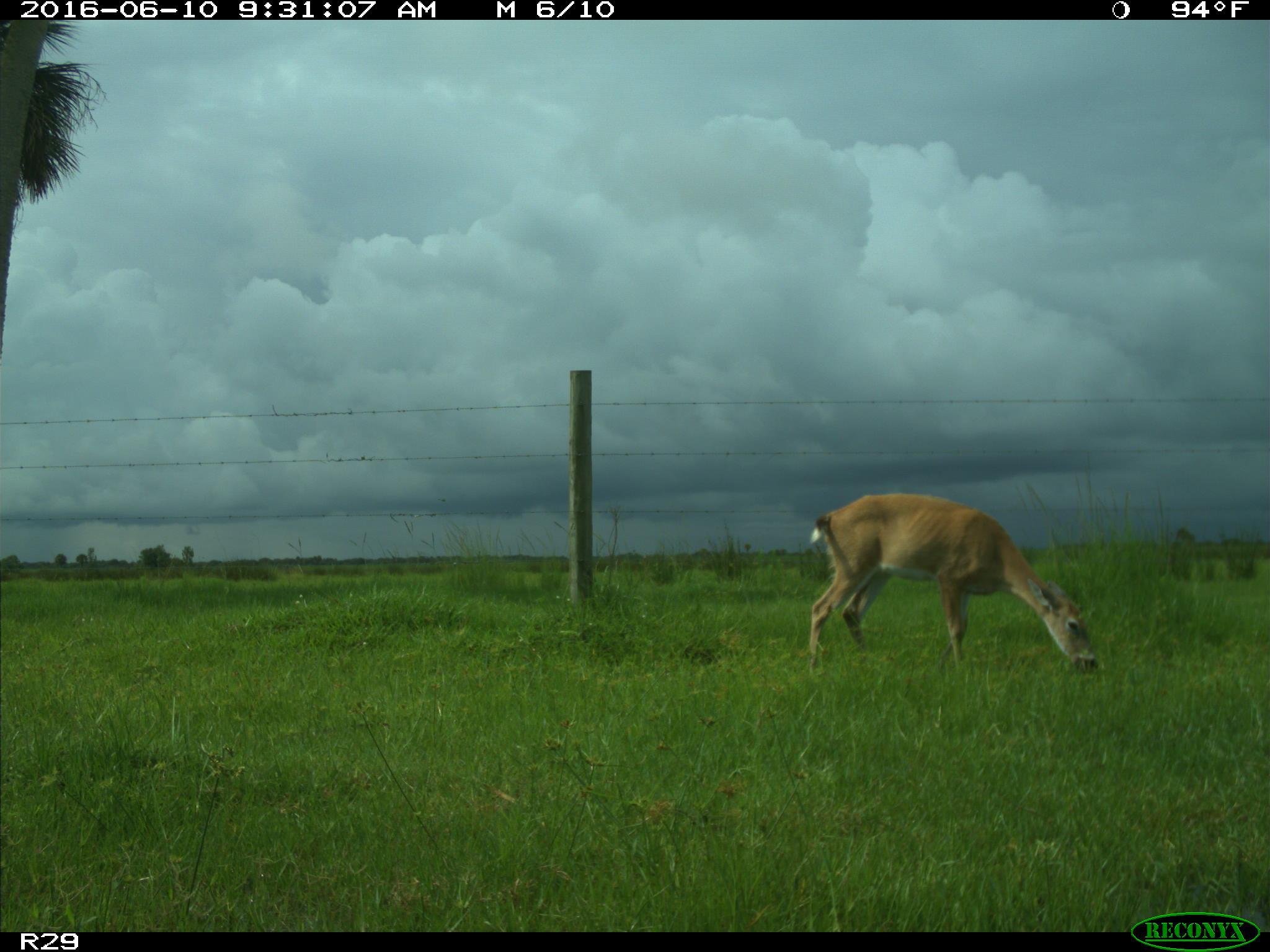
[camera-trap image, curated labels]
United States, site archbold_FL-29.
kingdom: Animalia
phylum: Chordata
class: Mammalia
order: Artiodactyla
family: Cervidae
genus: Odocoileus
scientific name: Odocoileus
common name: deer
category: unidentified deer